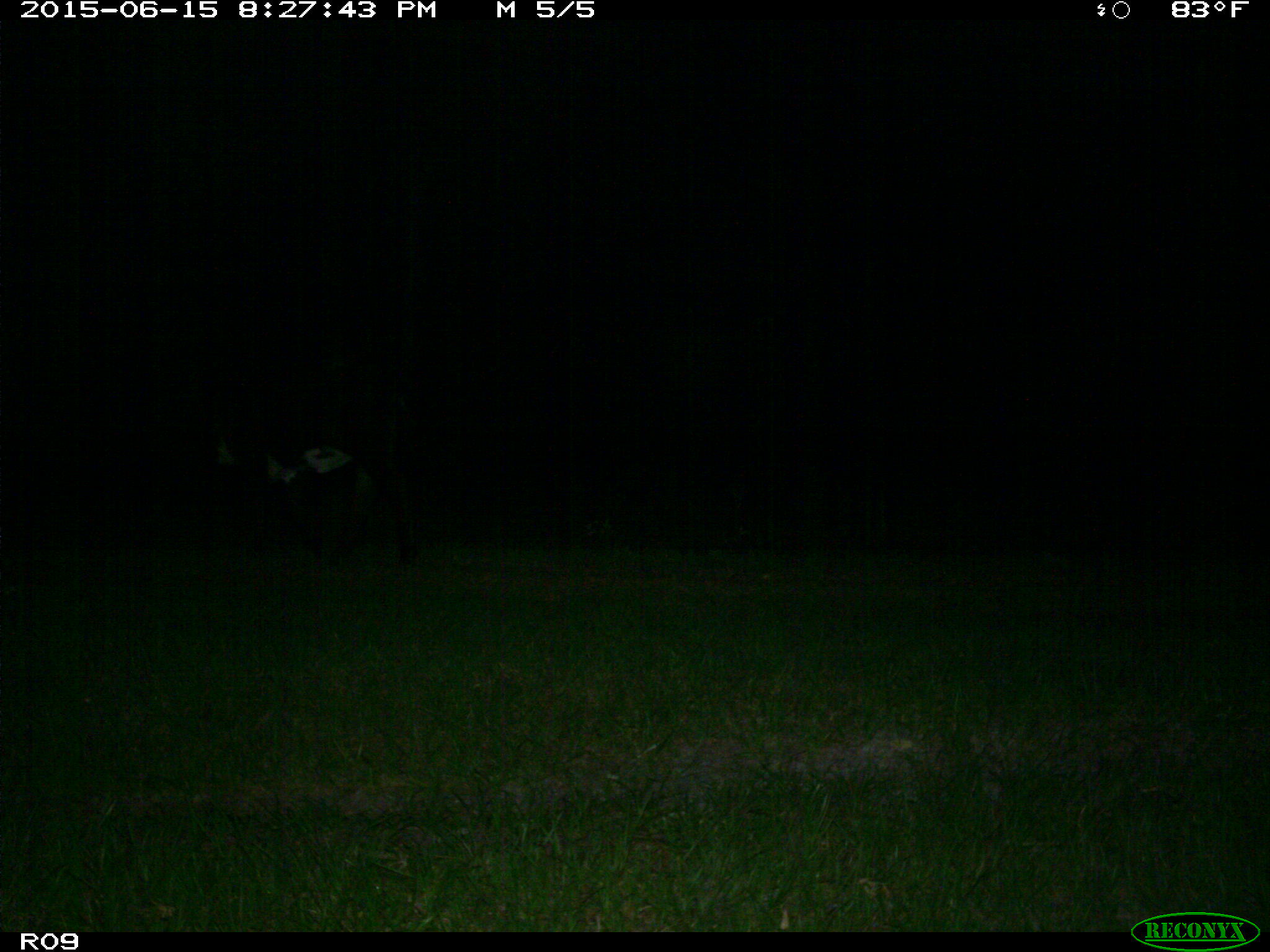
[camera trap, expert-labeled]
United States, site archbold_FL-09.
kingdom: Animalia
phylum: Chordata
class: Mammalia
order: Artiodactyla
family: Bovidae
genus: Bos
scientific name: Bos taurus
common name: domestic cow